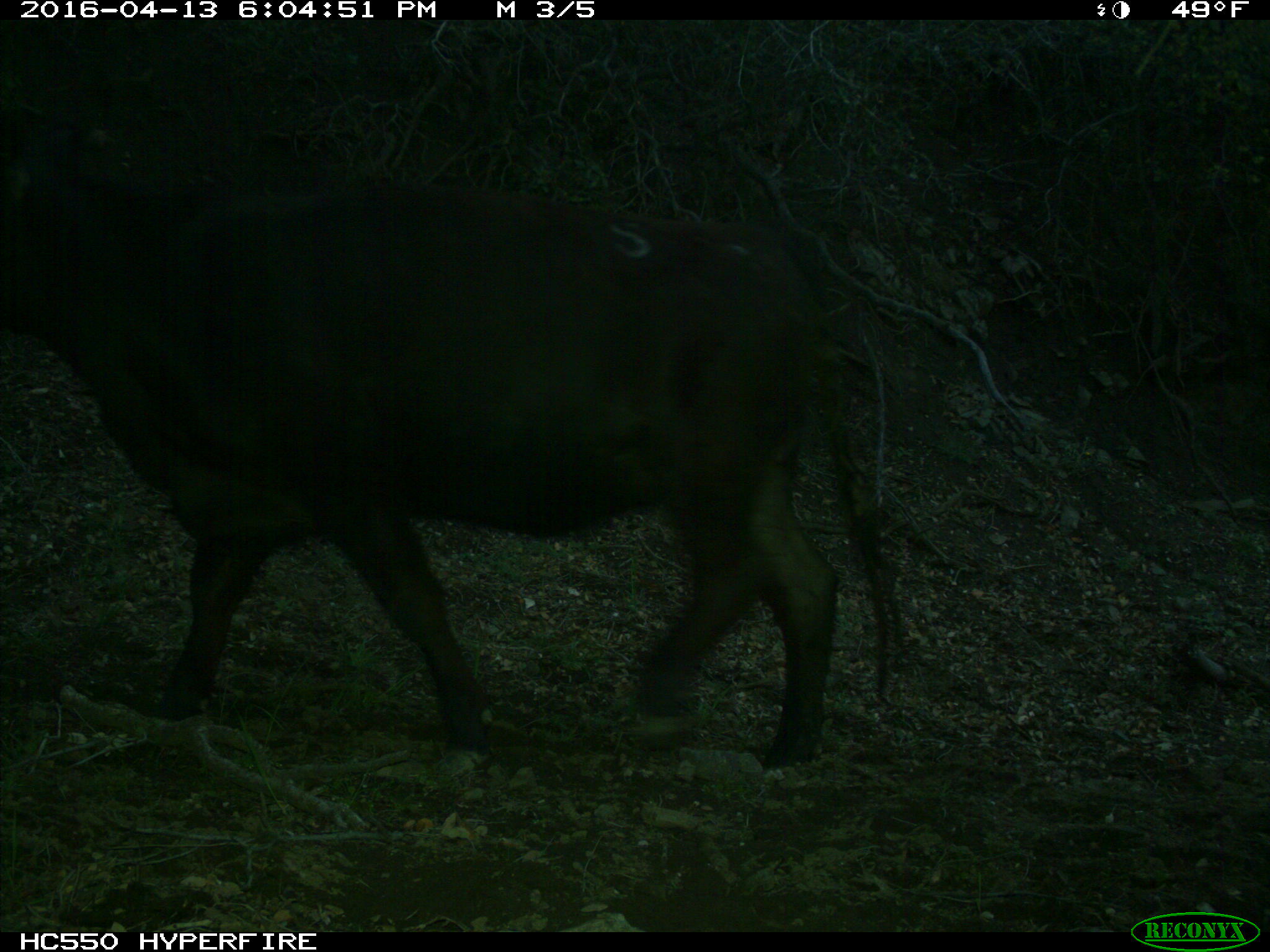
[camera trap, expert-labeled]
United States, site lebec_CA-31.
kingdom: Animalia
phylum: Chordata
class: Mammalia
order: Artiodactyla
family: Bovidae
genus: Bos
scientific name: Bos taurus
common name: domestic cow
Bos taurus (domestic cow).